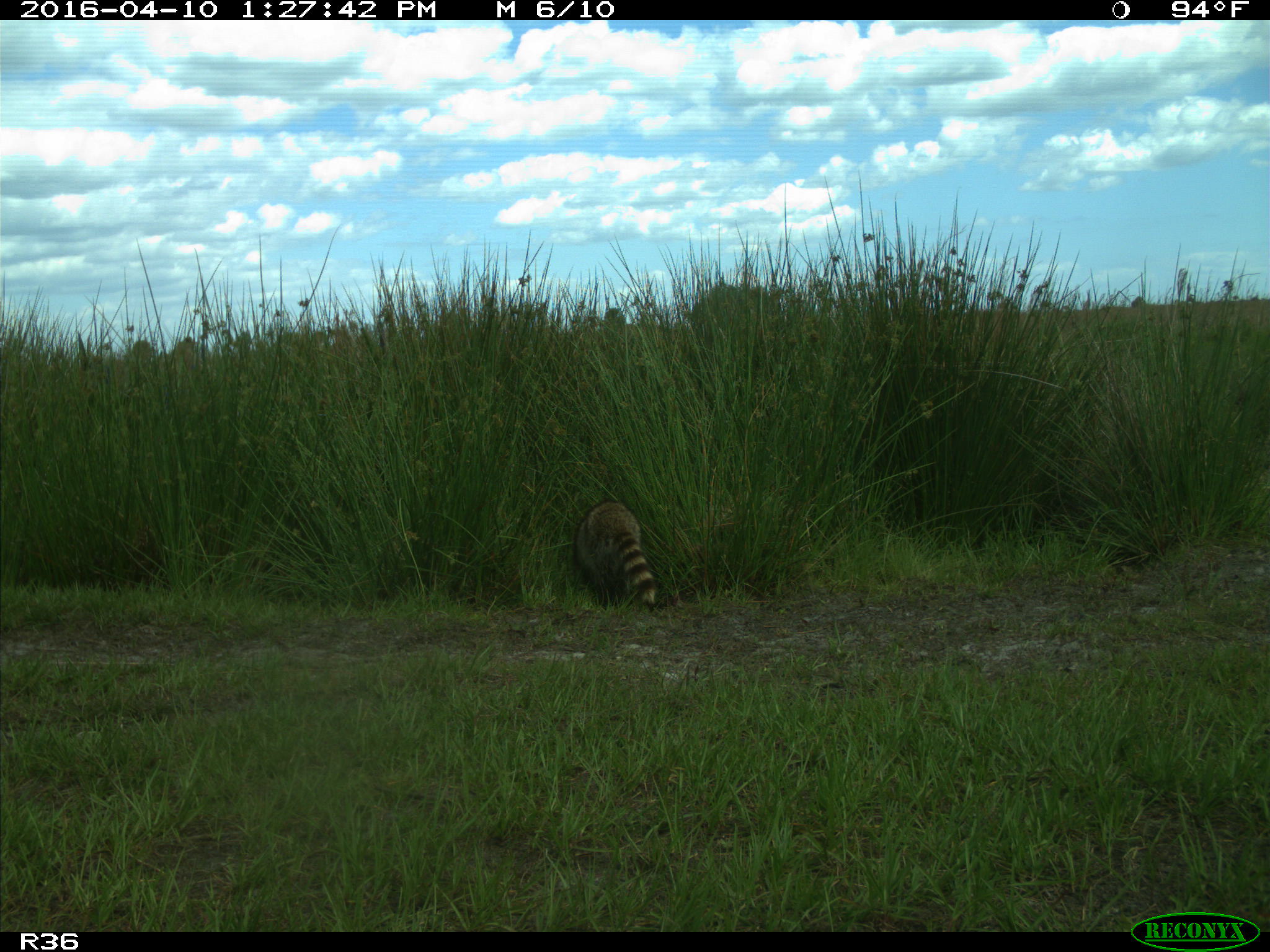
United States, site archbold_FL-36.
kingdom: Animalia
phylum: Chordata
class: Mammalia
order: Carnivora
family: Procyonidae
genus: Procyon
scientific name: Procyon lotor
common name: common raccoon